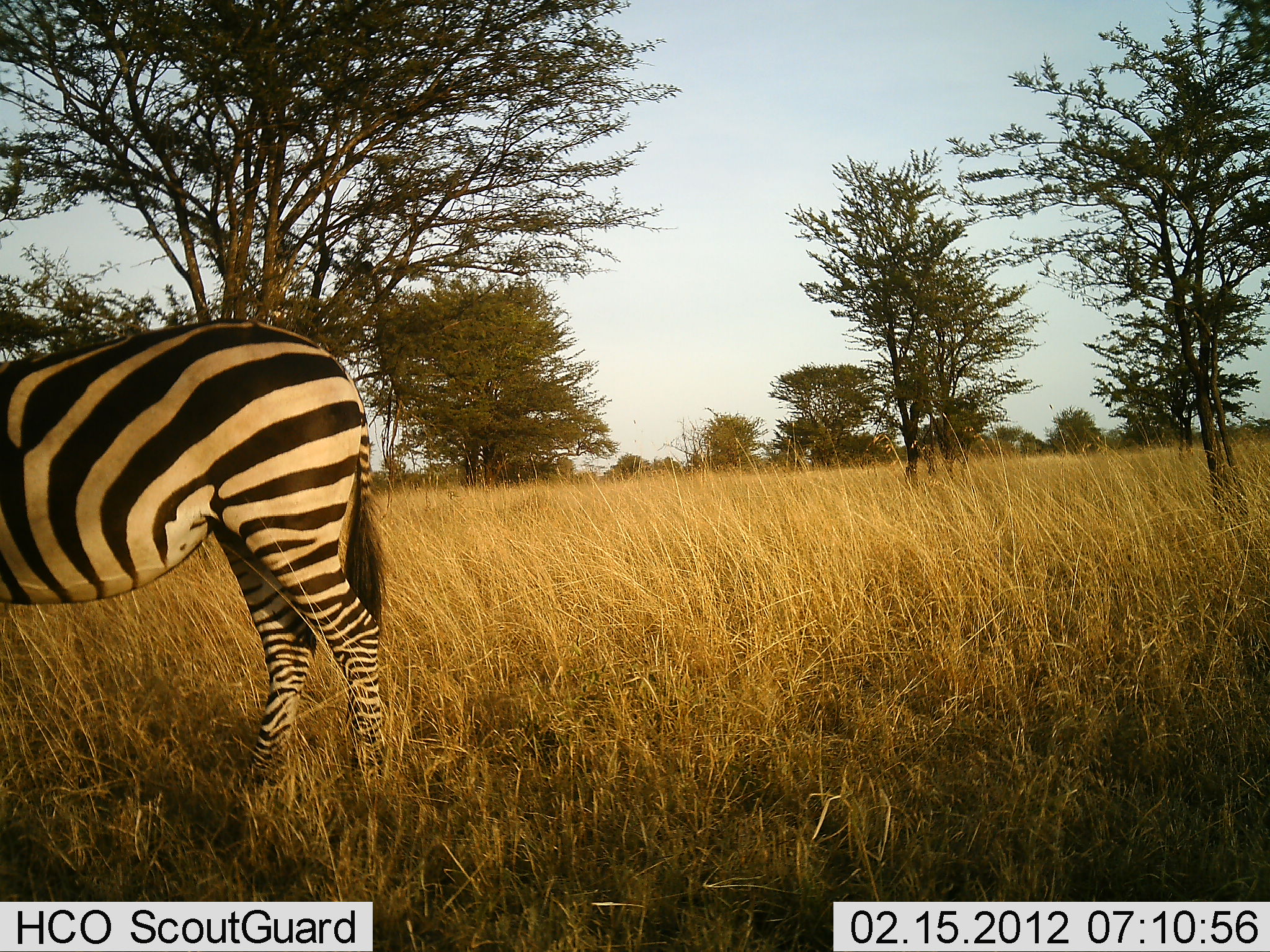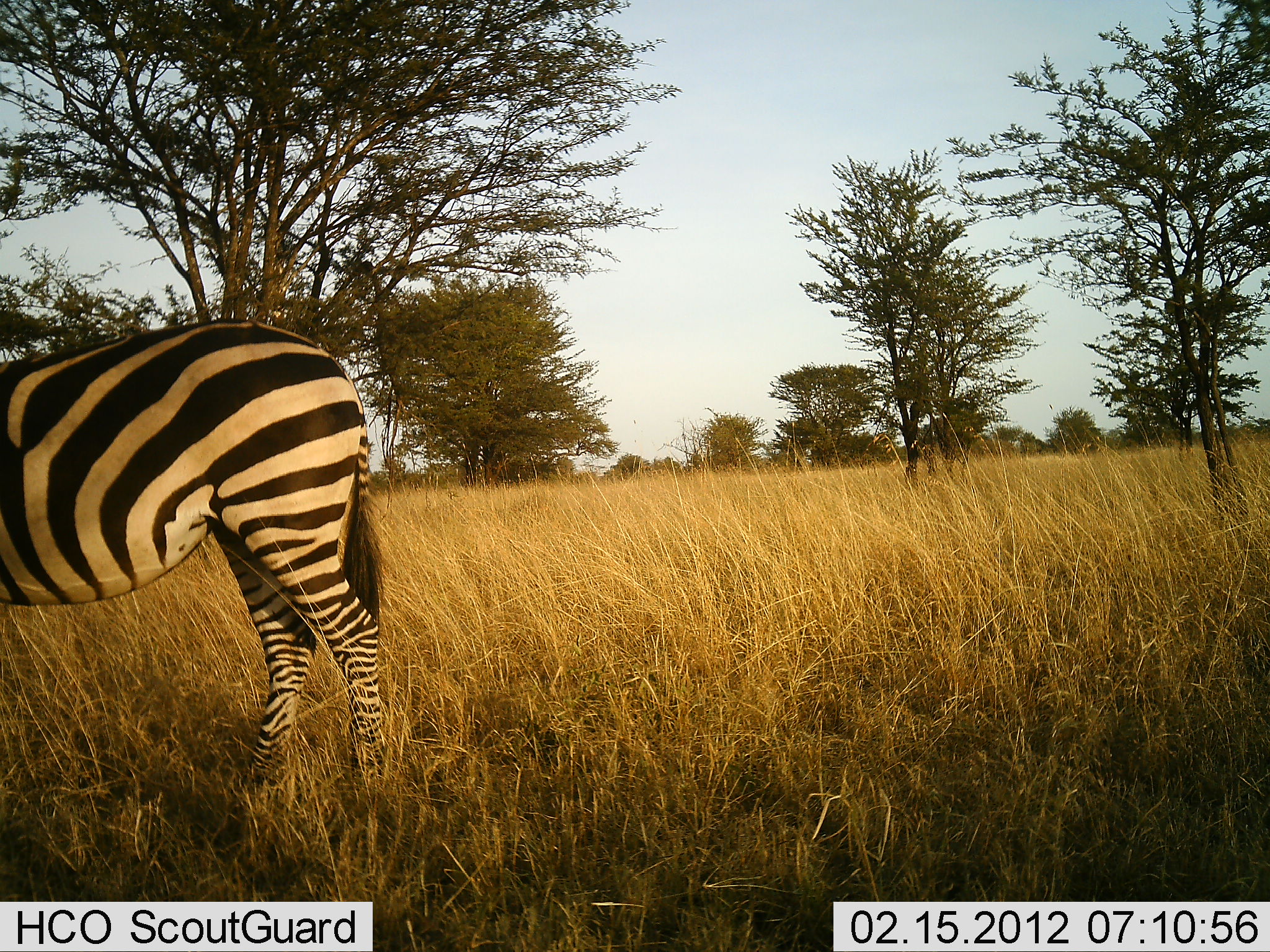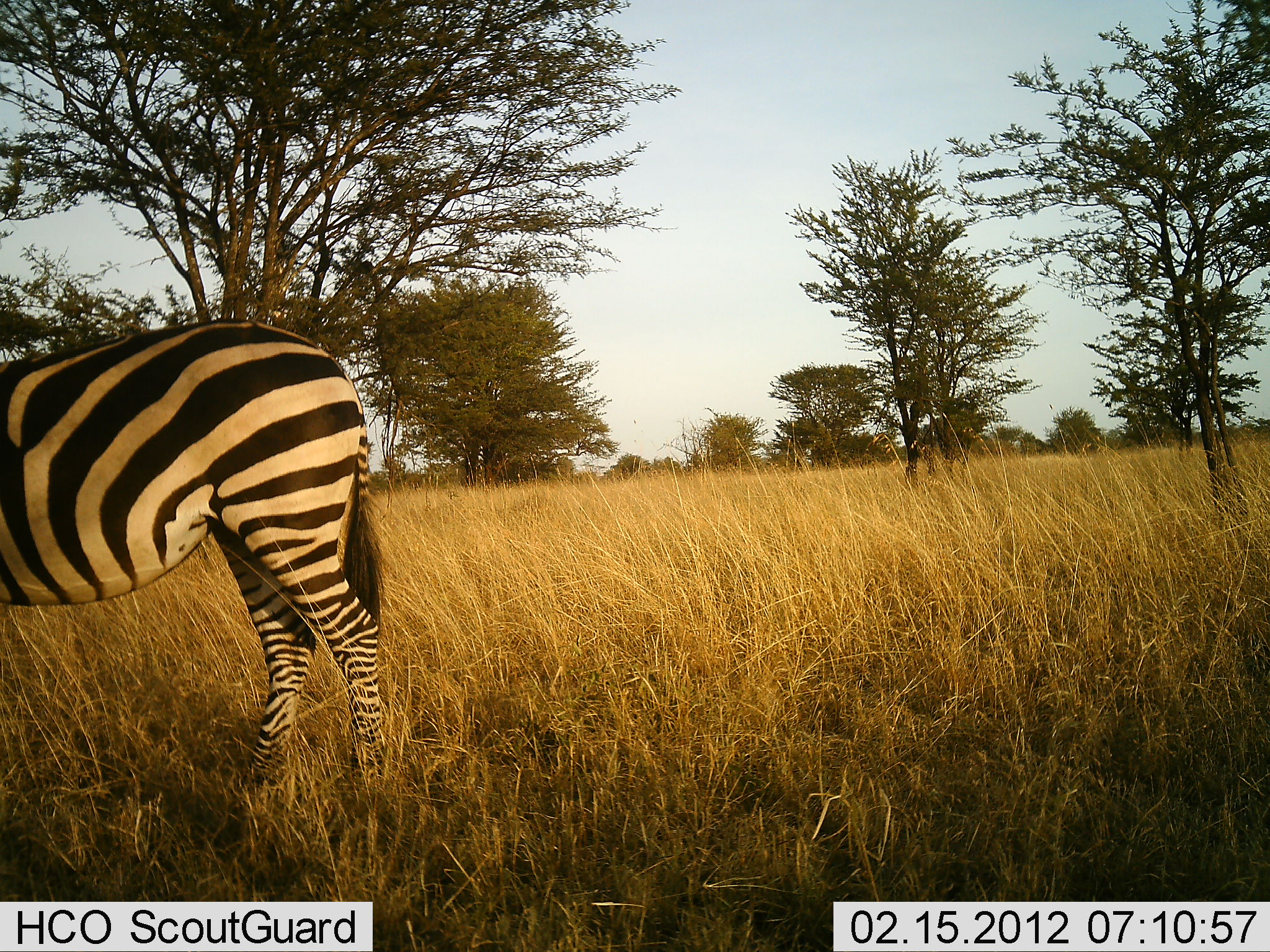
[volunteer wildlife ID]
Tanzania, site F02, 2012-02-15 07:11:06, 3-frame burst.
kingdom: Animalia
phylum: Chordata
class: Mammalia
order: Perissodactyla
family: Equidae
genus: Equus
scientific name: Equus quagga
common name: plains zebra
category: zebra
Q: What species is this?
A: Zebra (plains zebra) (Equus quagga).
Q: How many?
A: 1.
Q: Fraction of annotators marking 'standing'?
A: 95%.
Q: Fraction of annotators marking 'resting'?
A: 0%.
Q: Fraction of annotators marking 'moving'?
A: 0%.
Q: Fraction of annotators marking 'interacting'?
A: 0%.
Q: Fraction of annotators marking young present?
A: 0%.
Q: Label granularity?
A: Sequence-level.